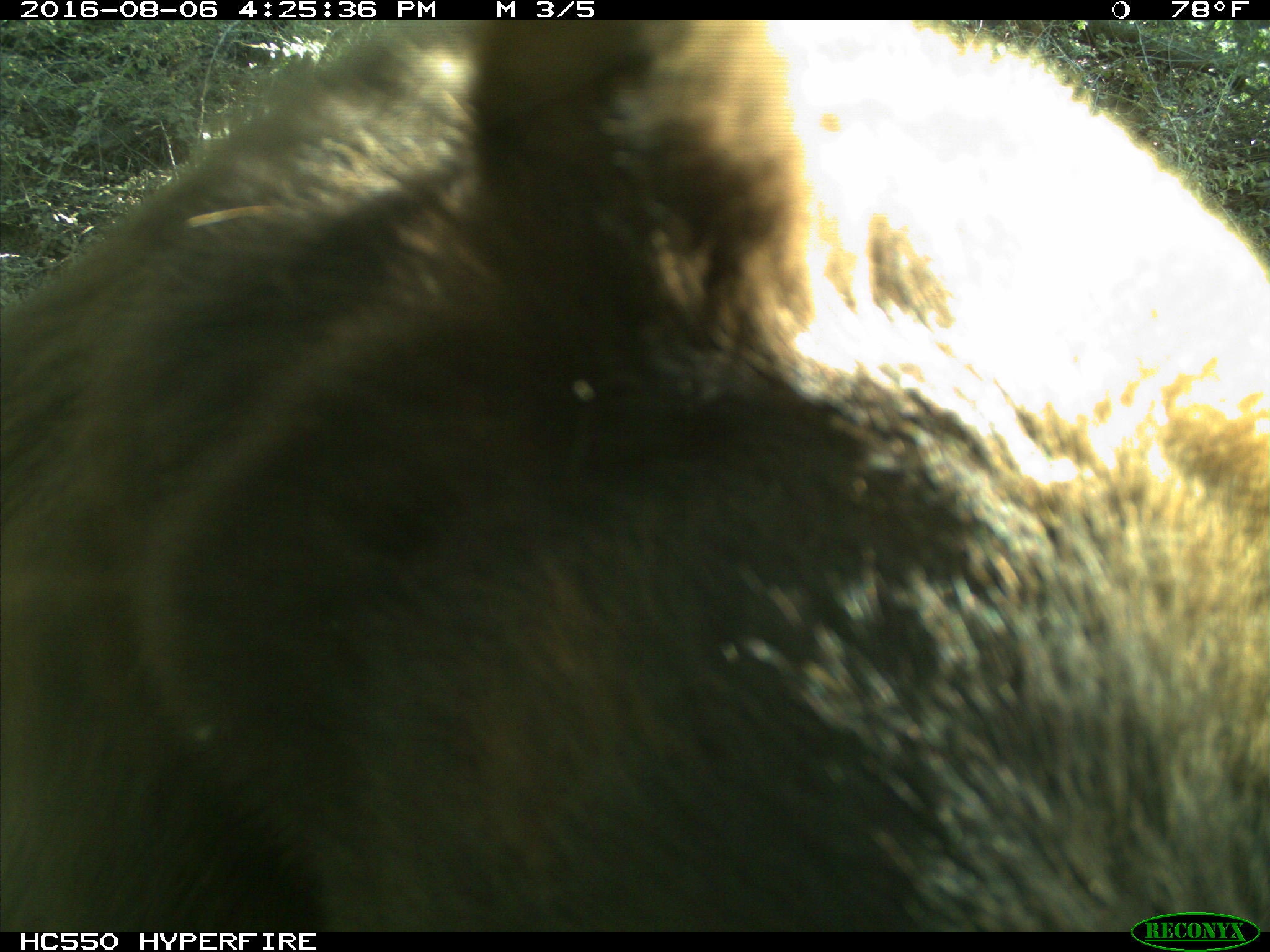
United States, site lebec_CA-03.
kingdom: Animalia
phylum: Chordata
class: Mammalia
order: Carnivora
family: Ursidae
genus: Ursus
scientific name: Ursus americanus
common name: american black bear